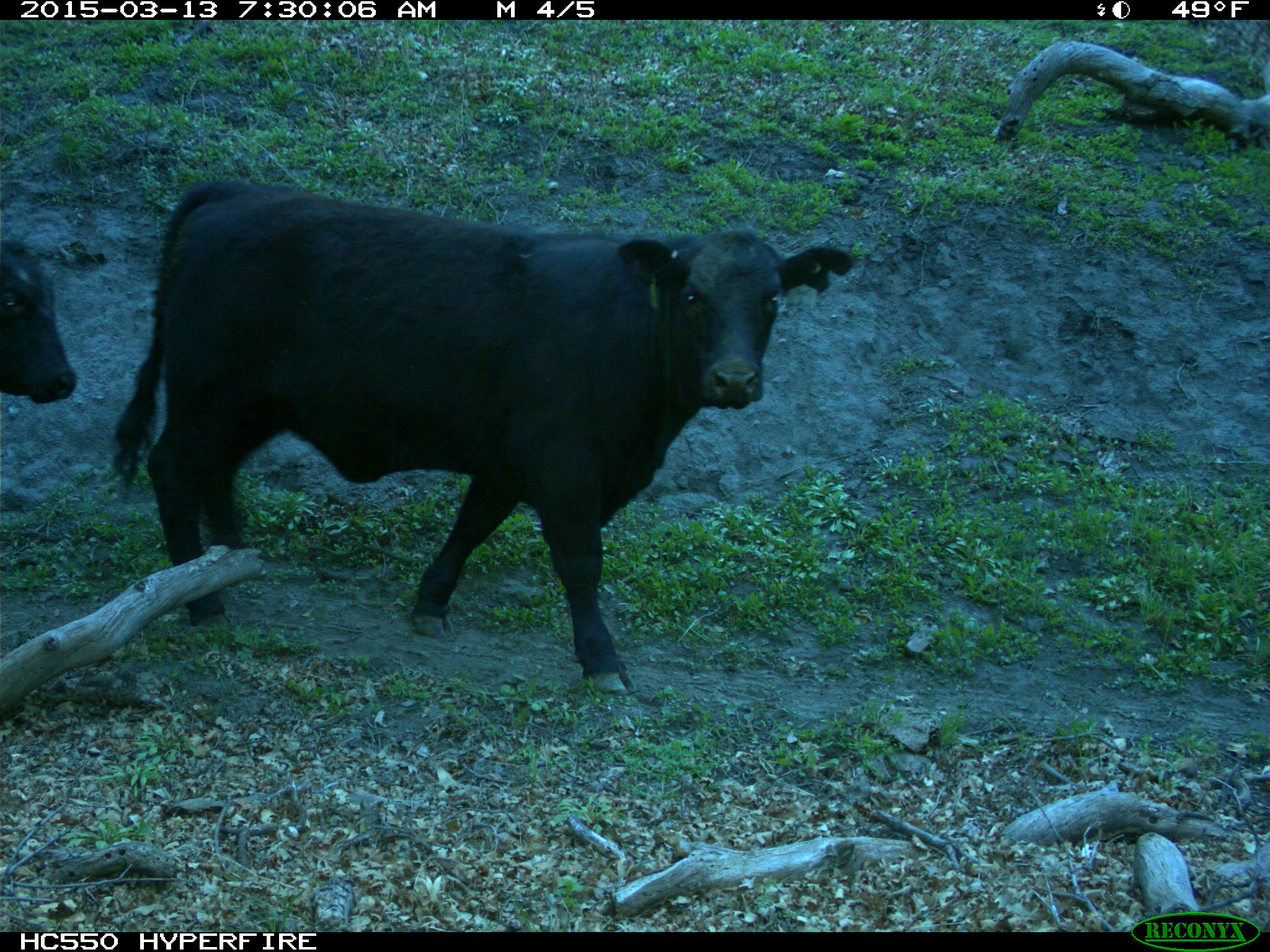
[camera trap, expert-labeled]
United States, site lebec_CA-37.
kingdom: Animalia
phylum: Chordata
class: Mammalia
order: Artiodactyla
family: Bovidae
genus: Bos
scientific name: Bos taurus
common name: domestic cow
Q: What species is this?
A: Bos taurus (domestic cow).